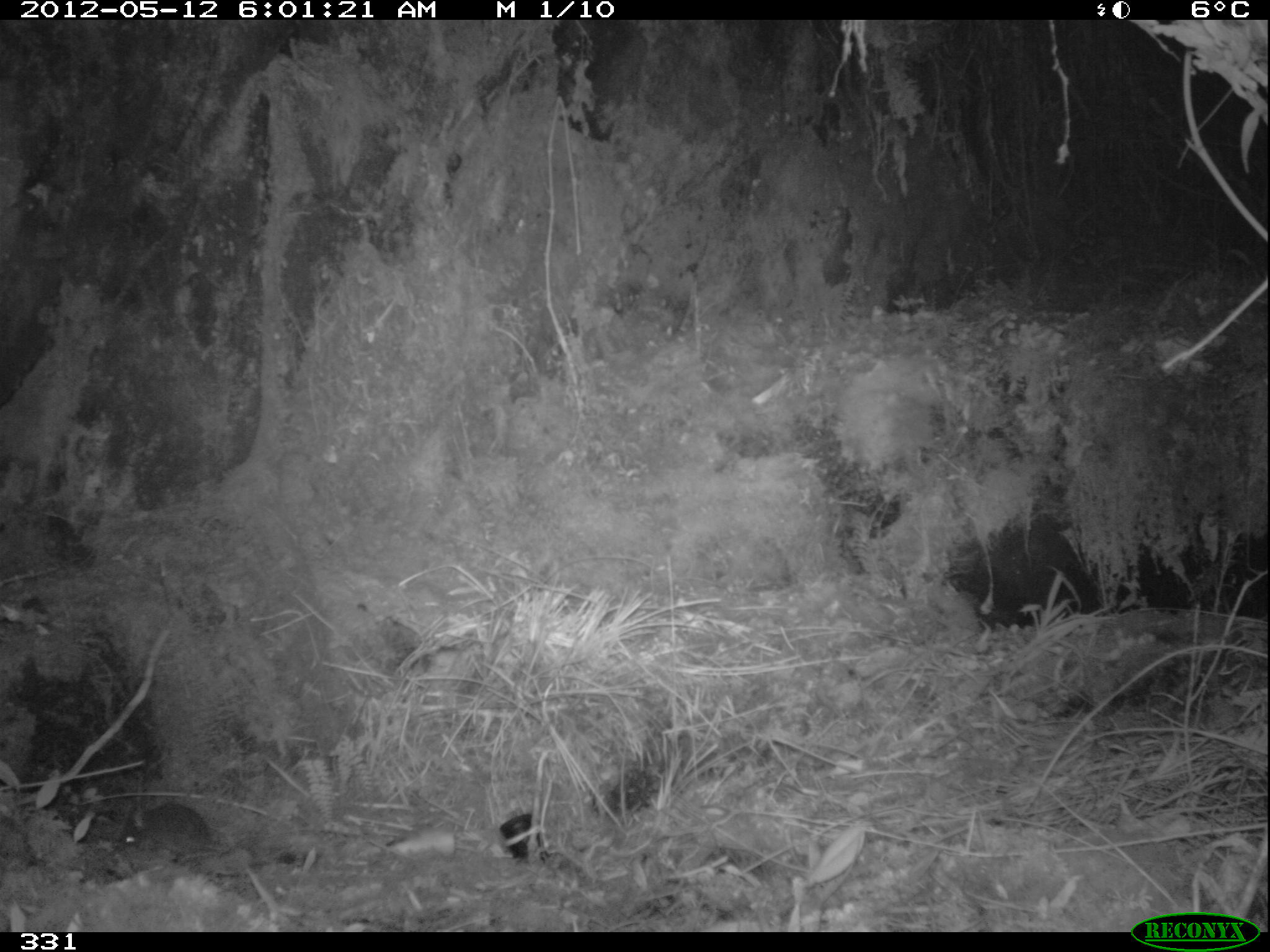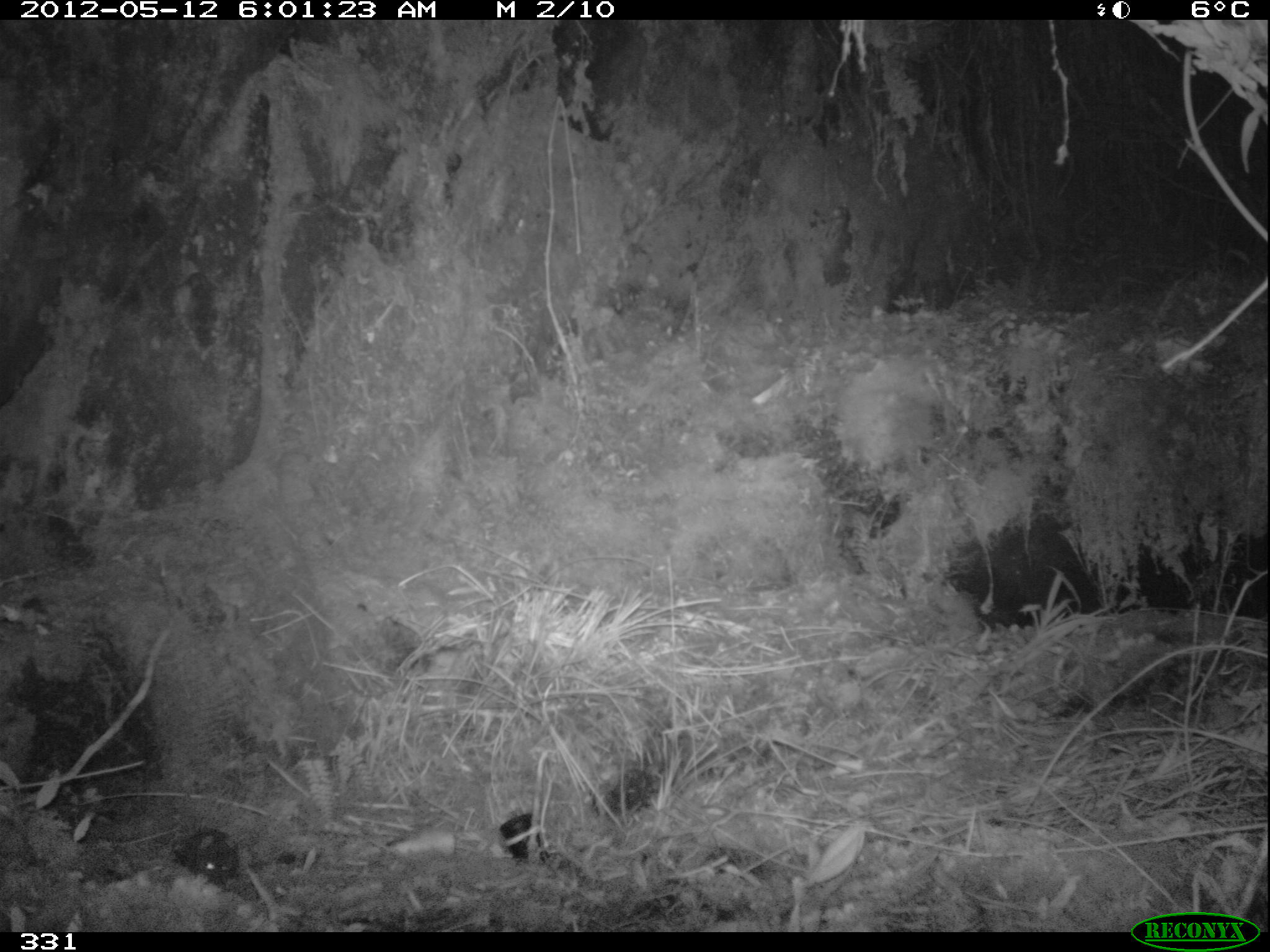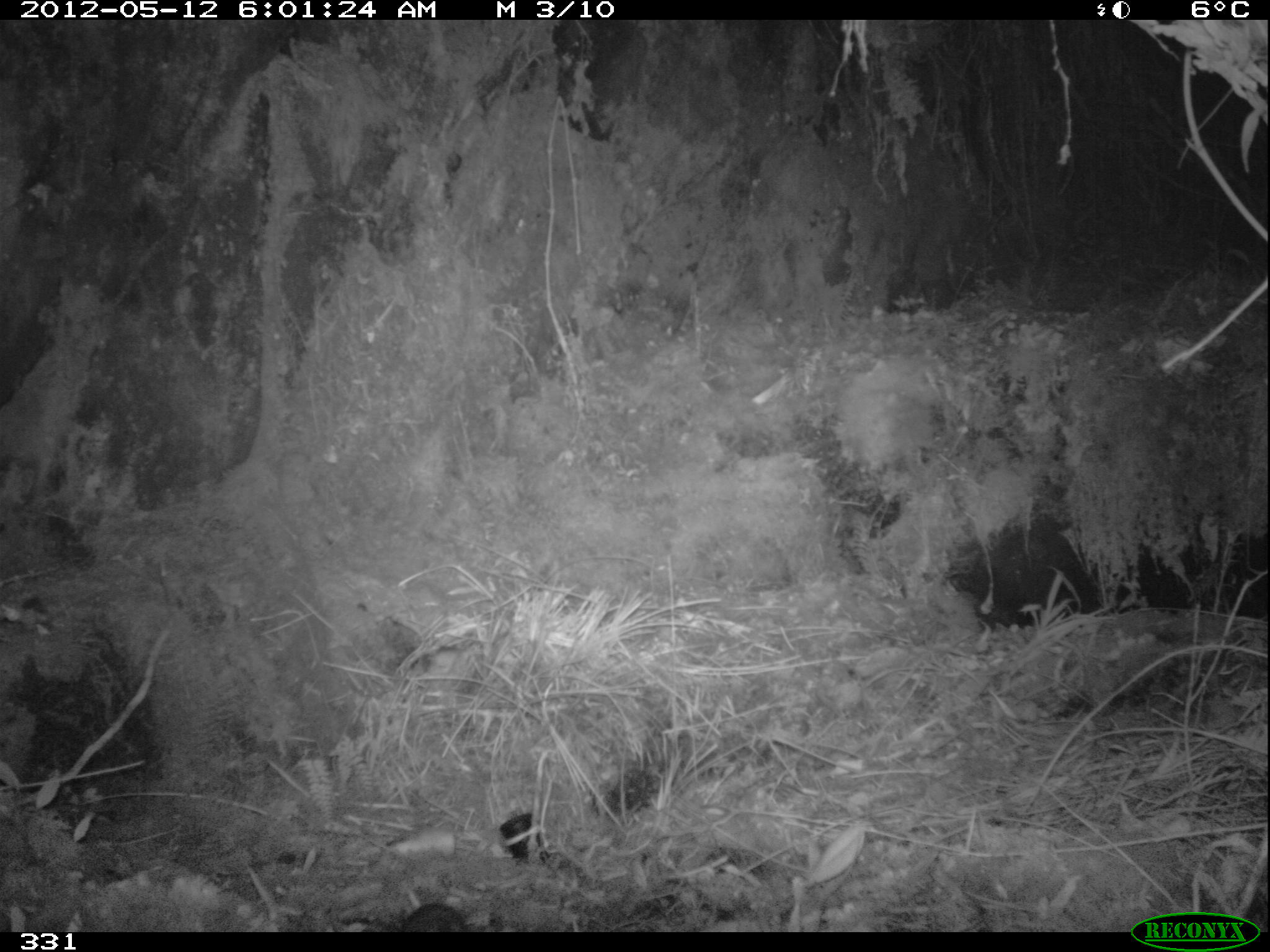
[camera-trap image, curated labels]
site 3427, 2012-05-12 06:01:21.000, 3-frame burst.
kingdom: Animalia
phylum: Chordata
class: Mammalia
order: Rodentia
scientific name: Rodentia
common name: rodents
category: unknown rodent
Unknown rodent (rodents) (Rodentia).